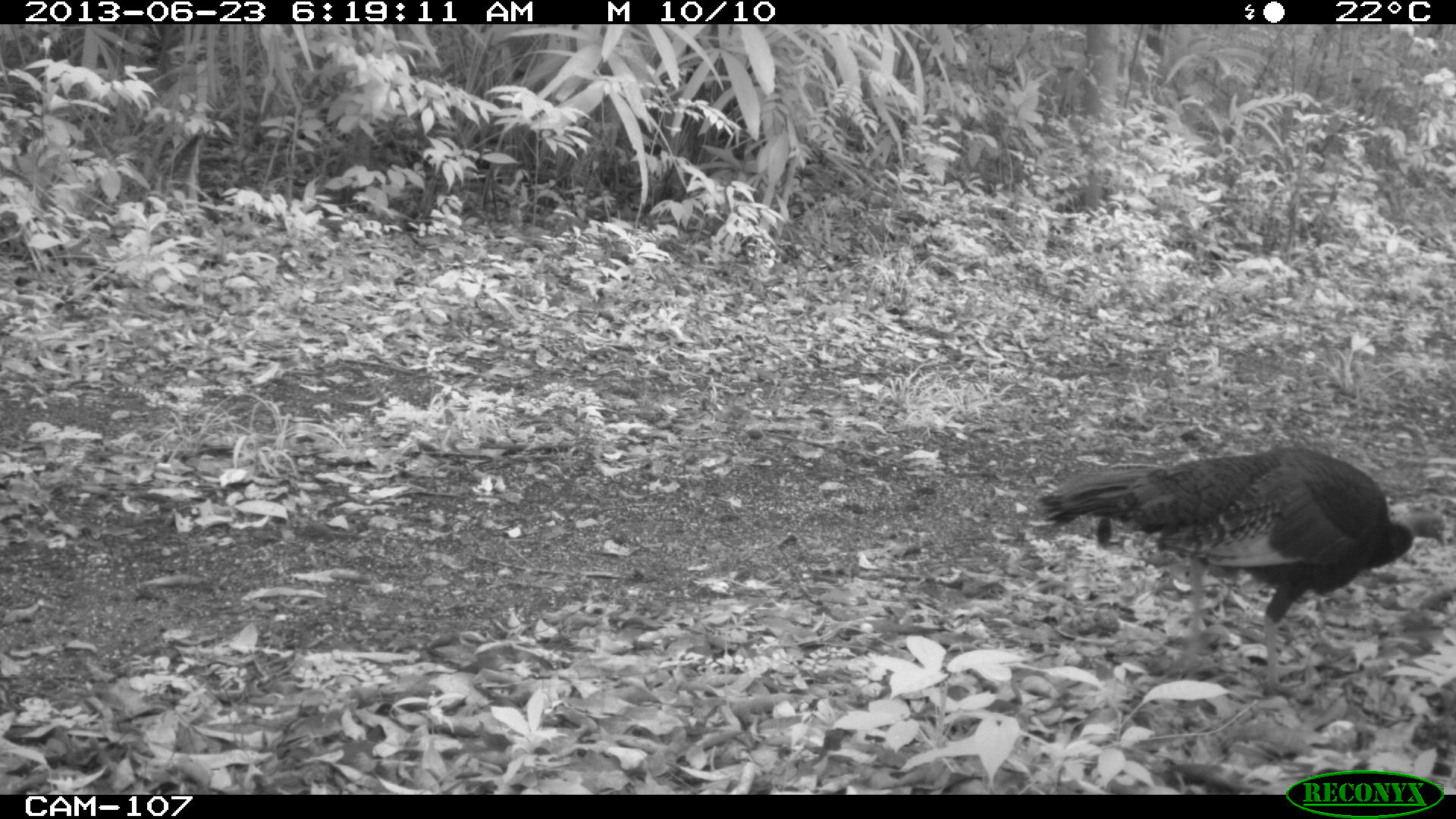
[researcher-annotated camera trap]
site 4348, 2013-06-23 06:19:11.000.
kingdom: Animalia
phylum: Chordata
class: Aves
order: Galliformes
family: Phasianidae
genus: Meleagris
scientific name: Meleagris ocellata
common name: ocellated turkey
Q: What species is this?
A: Meleagris ocellata (ocellated turkey).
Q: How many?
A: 1.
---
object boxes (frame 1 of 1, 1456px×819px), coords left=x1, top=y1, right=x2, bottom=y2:
meleagris ocellata: left=1036, top=444, right=1445, bottom=698